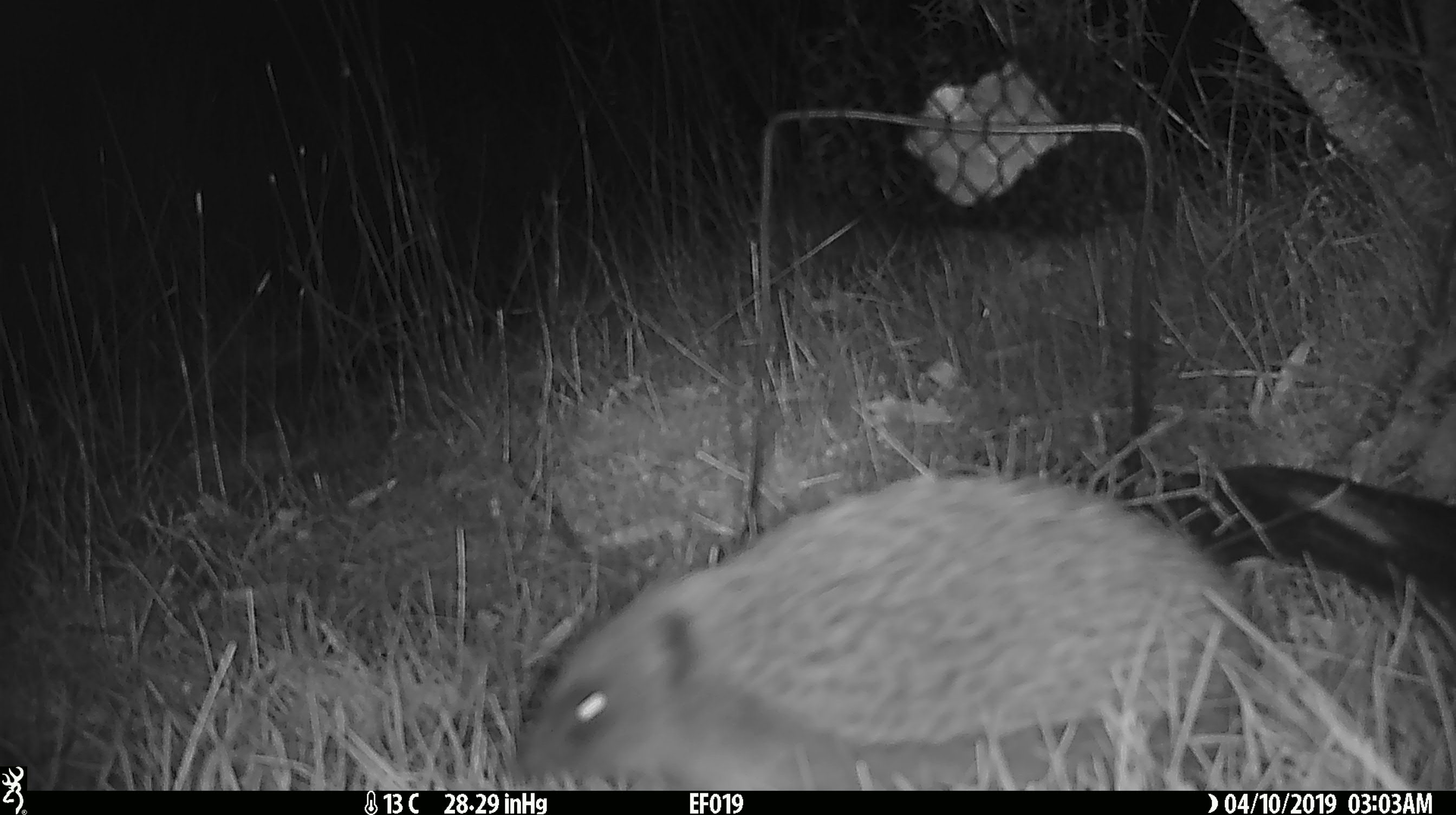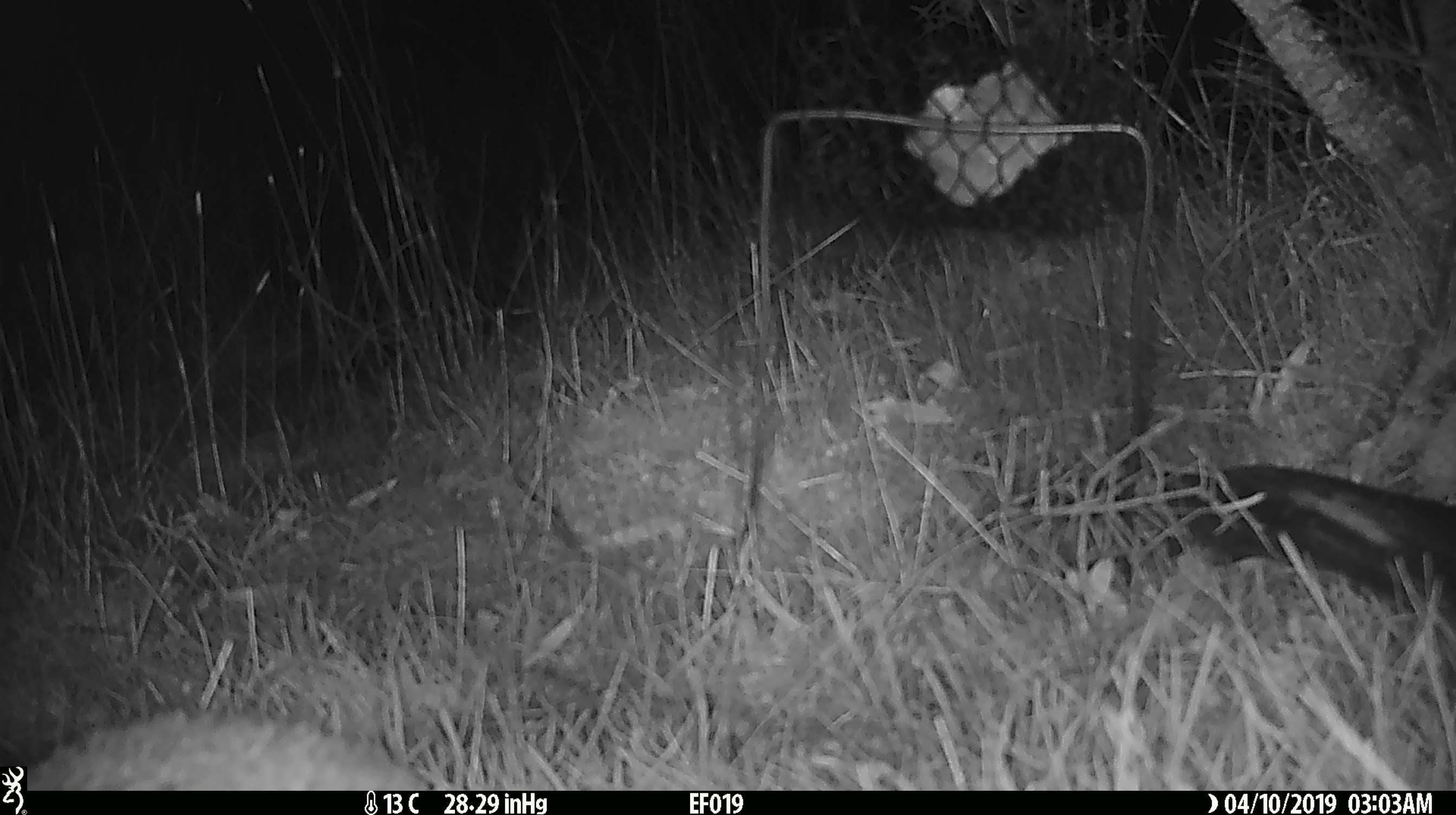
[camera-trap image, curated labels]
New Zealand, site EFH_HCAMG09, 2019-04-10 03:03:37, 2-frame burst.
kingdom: Animalia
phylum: Chordata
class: Mammalia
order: Eulipotyphla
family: Erinaceidae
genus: Erinaceus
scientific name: Erinaceus europaeus europaeus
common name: european hedgehog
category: hedgehog